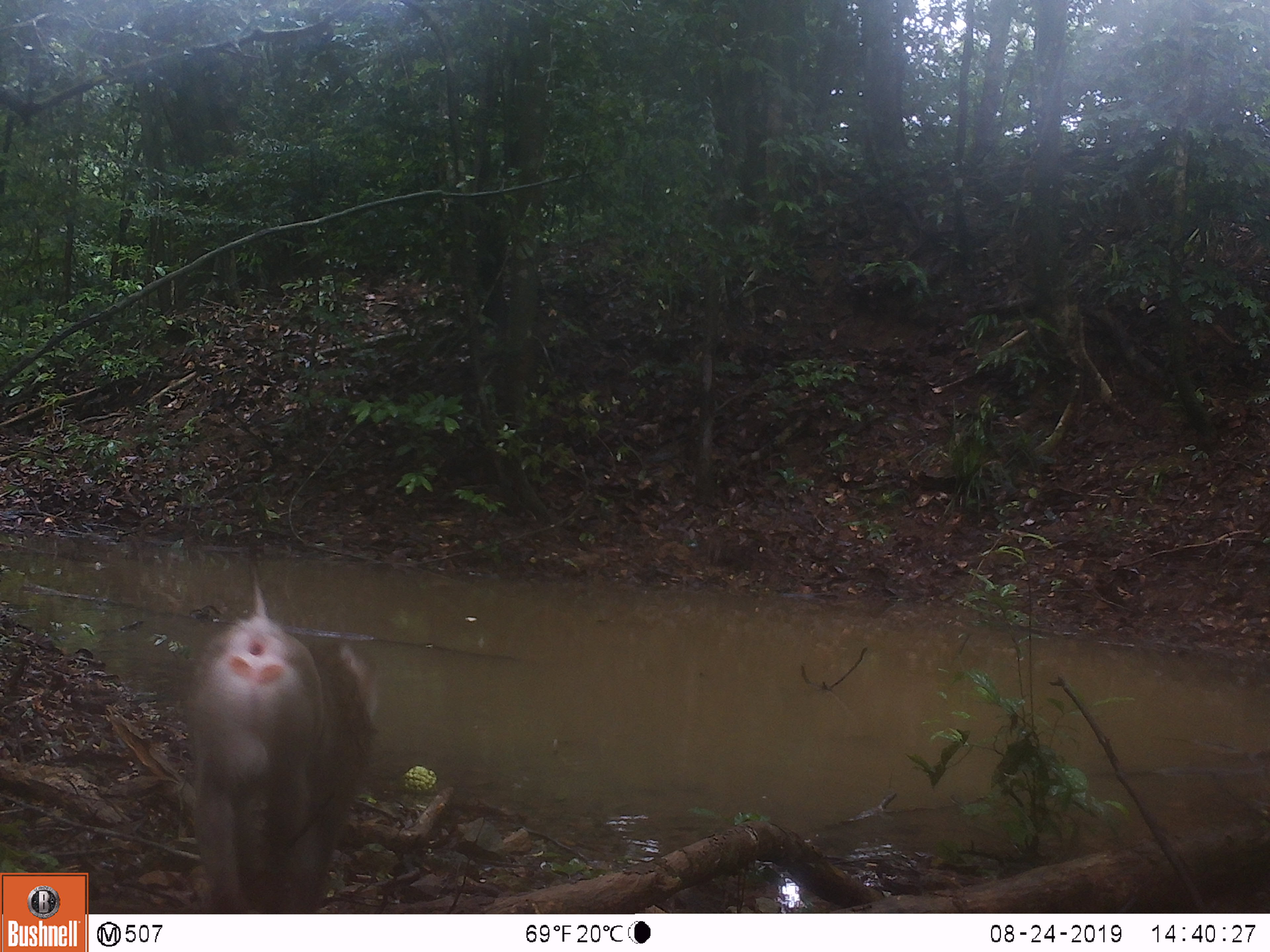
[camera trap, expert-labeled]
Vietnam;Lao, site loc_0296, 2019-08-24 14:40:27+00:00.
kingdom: Animalia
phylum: Chordata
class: Mammalia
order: Primates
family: Cercopithecidae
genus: Macaca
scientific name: Macaca nemestrina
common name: pig-tailed macaque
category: pig tailed macaque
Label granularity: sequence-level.